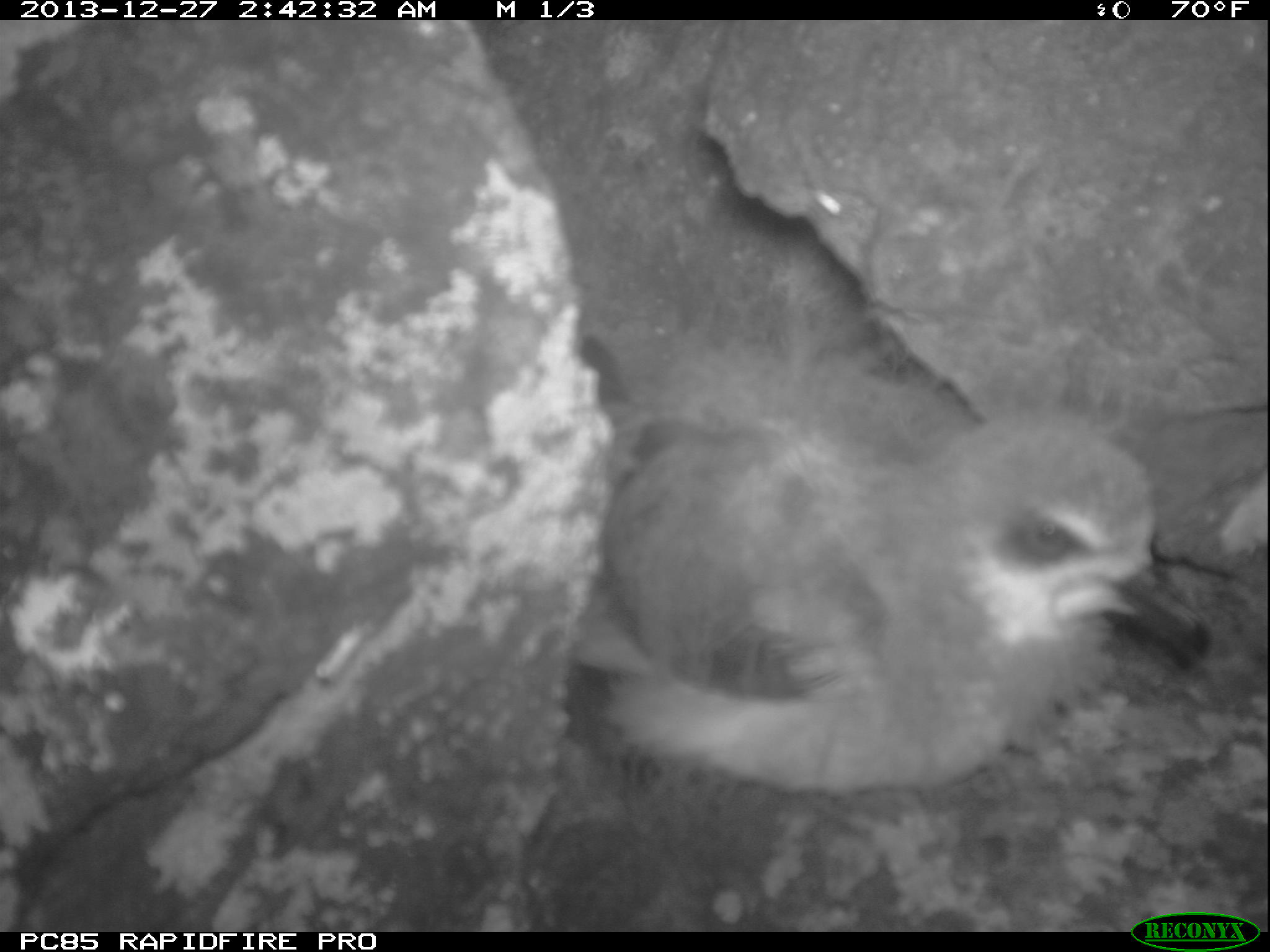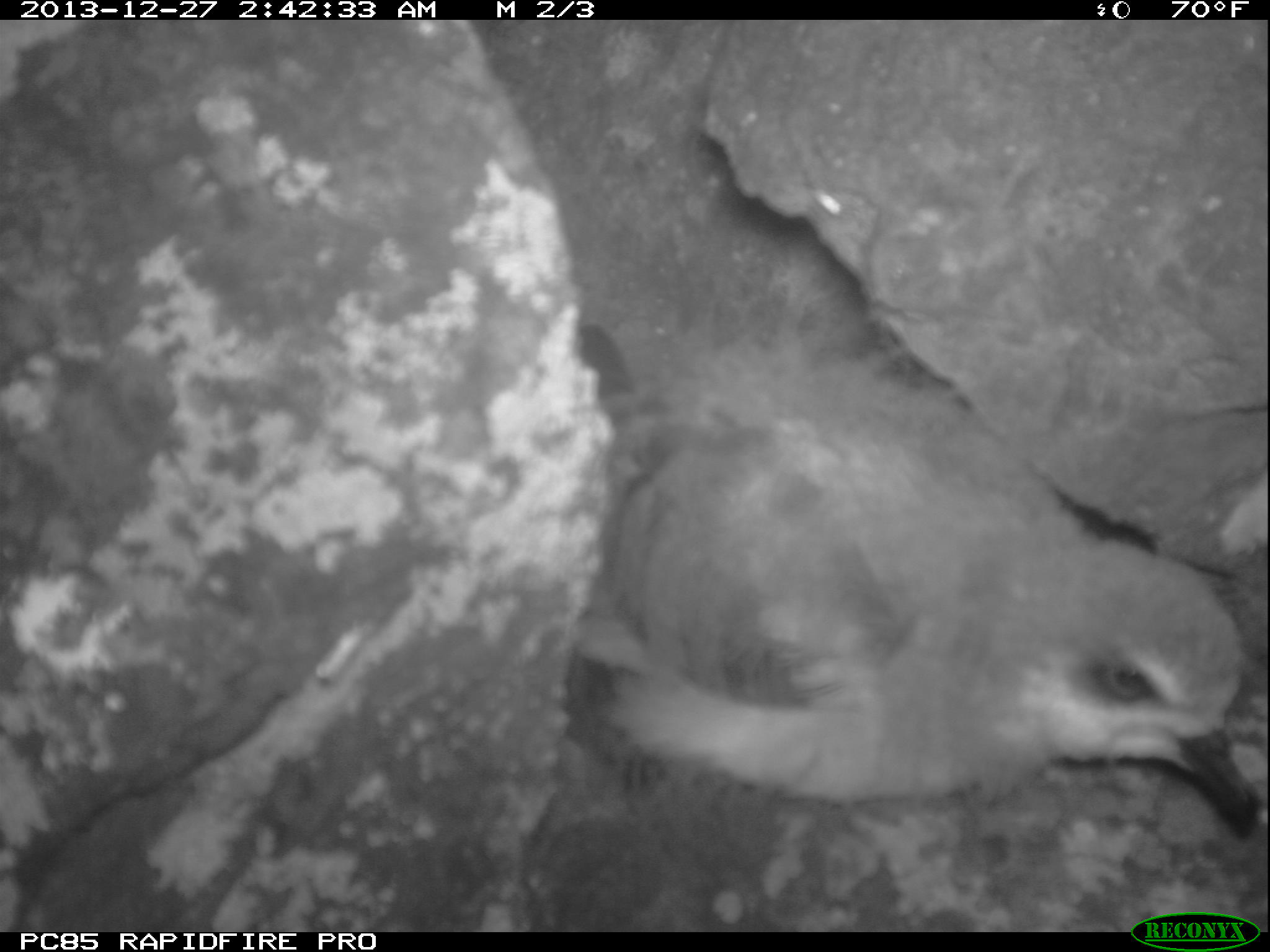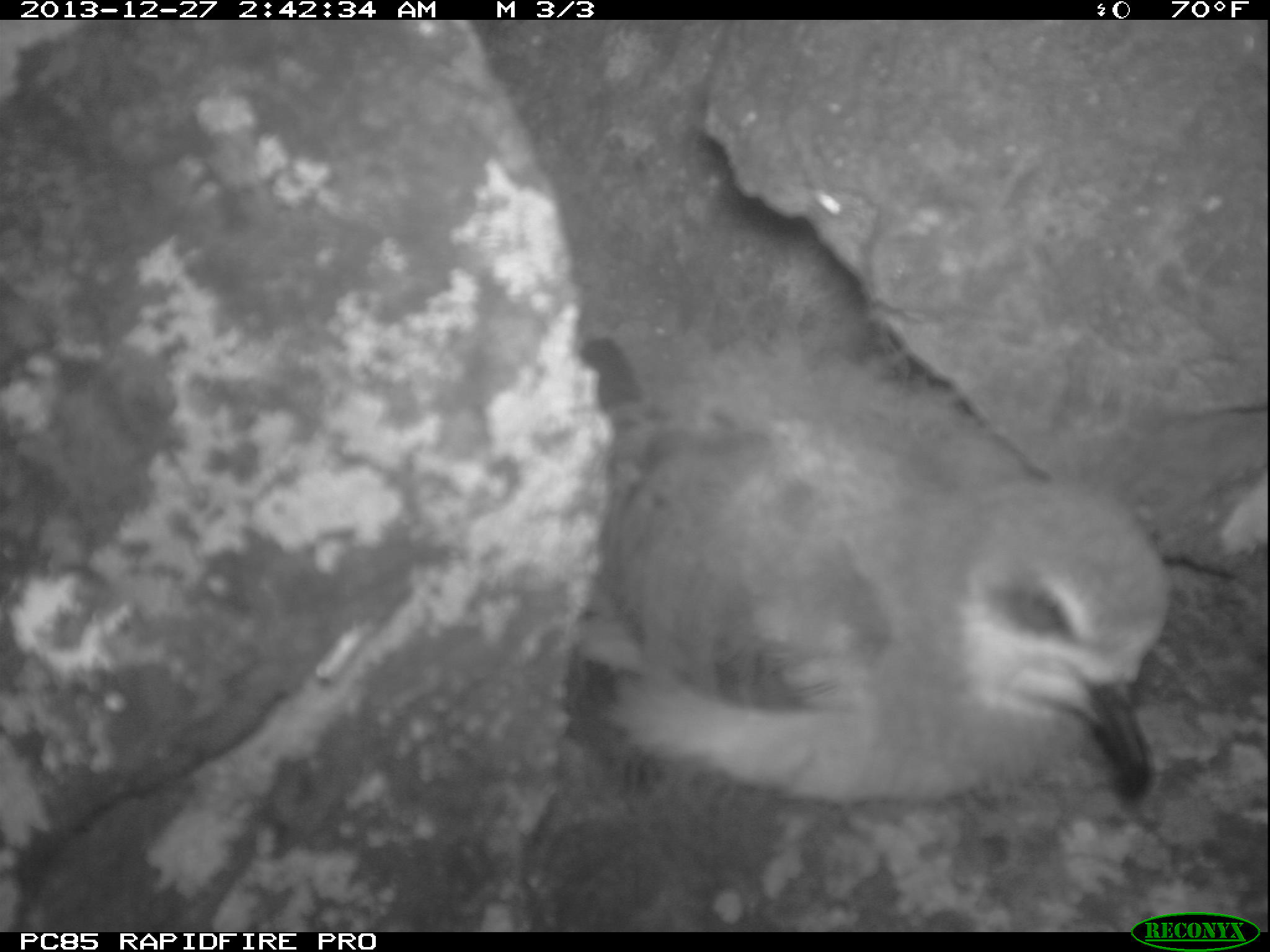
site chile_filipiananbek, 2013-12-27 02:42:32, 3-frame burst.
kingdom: Animalia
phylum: Chordata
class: Aves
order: Procellariiformes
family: Procellariidae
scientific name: Procellariidae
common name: petrel chick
Petrel chick (Procellariidae).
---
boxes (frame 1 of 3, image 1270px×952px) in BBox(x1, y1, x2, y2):
petrel chick: BBox(556, 324, 1215, 806)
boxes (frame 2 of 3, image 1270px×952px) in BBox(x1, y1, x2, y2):
petrel chick: BBox(556, 363, 1270, 855)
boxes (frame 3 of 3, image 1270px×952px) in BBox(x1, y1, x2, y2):
petrel chick: BBox(556, 327, 1171, 819)